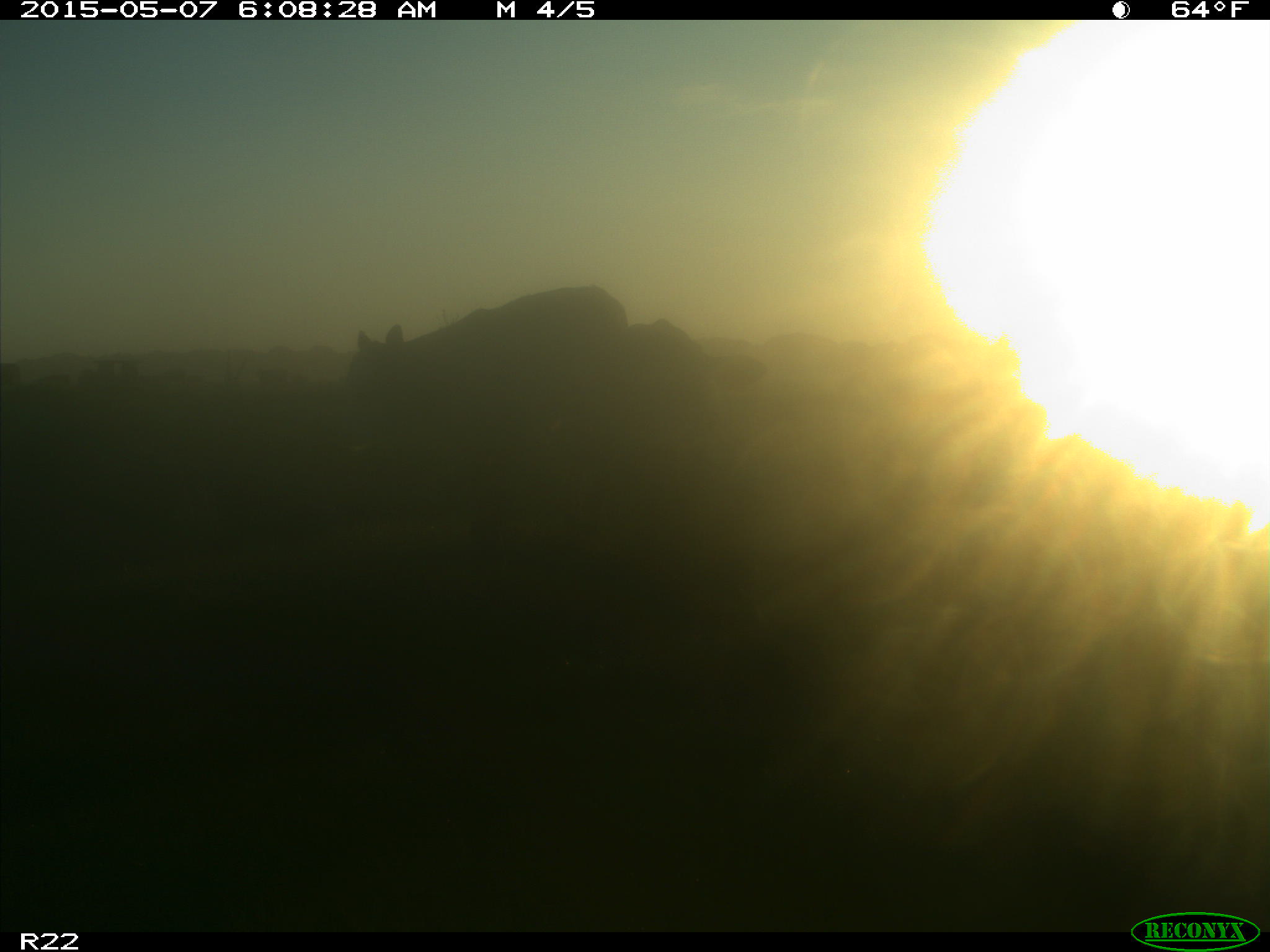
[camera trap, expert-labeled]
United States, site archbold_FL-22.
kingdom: Animalia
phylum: Chordata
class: Mammalia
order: Artiodactyla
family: Bovidae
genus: Bos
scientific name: Bos taurus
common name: domestic cow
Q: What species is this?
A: Bos taurus (domestic cow).